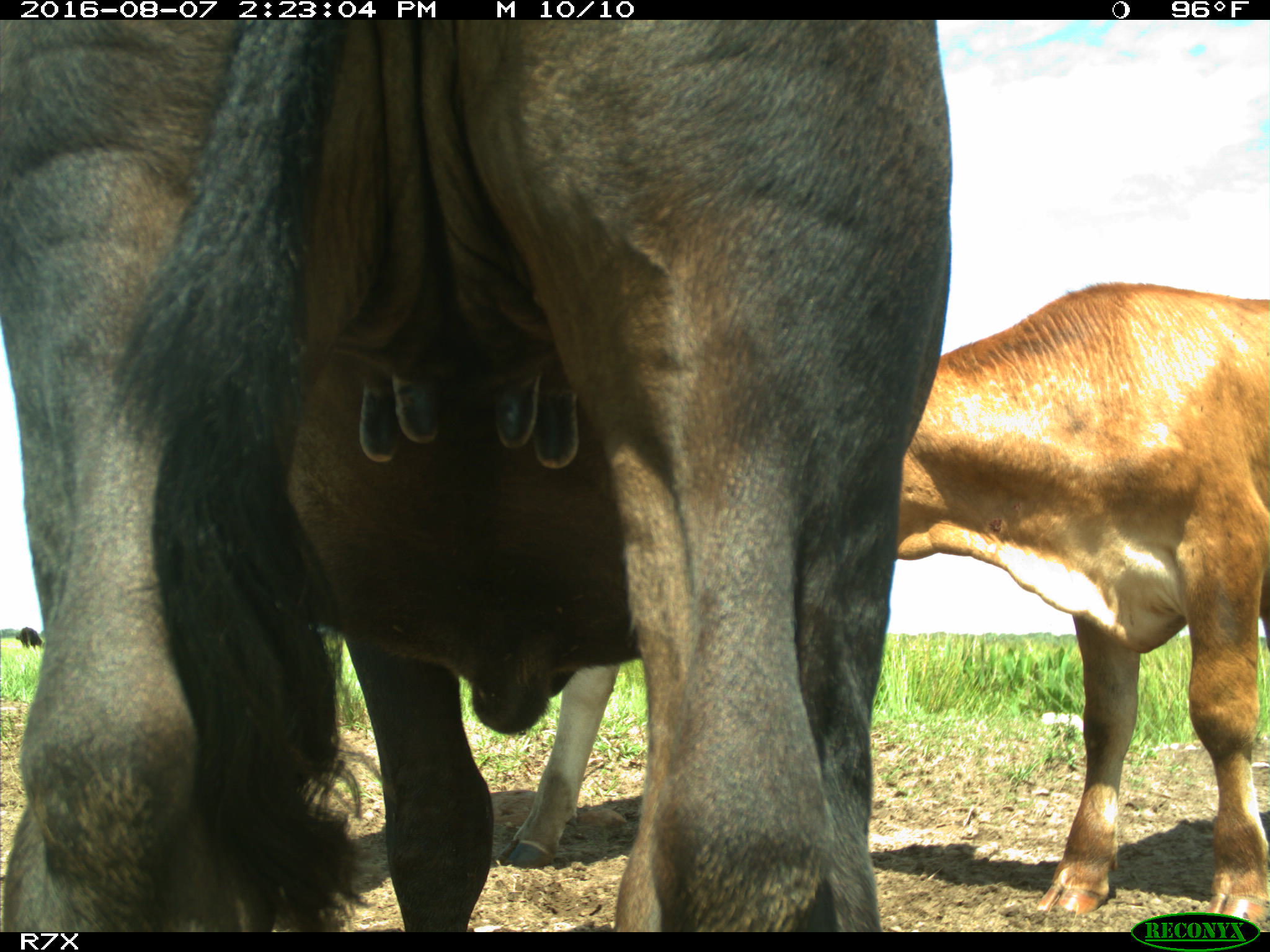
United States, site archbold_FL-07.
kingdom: Animalia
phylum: Chordata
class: Mammalia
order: Artiodactyla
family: Bovidae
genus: Bos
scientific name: Bos taurus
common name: domestic cow